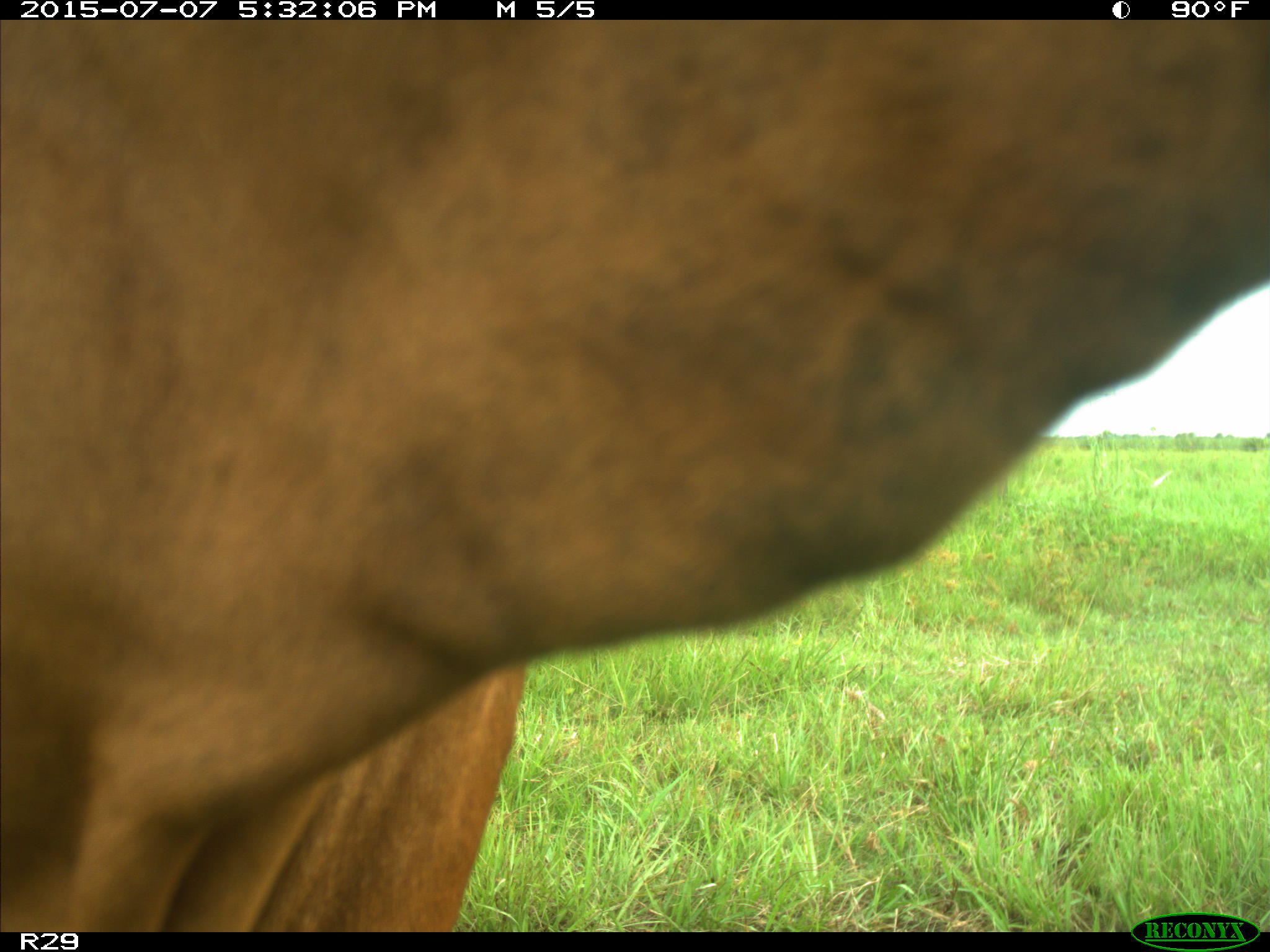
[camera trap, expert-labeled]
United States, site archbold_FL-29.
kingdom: Animalia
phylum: Chordata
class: Mammalia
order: Artiodactyla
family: Bovidae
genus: Bos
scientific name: Bos taurus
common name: domestic cow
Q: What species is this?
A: Bos taurus (domestic cow).